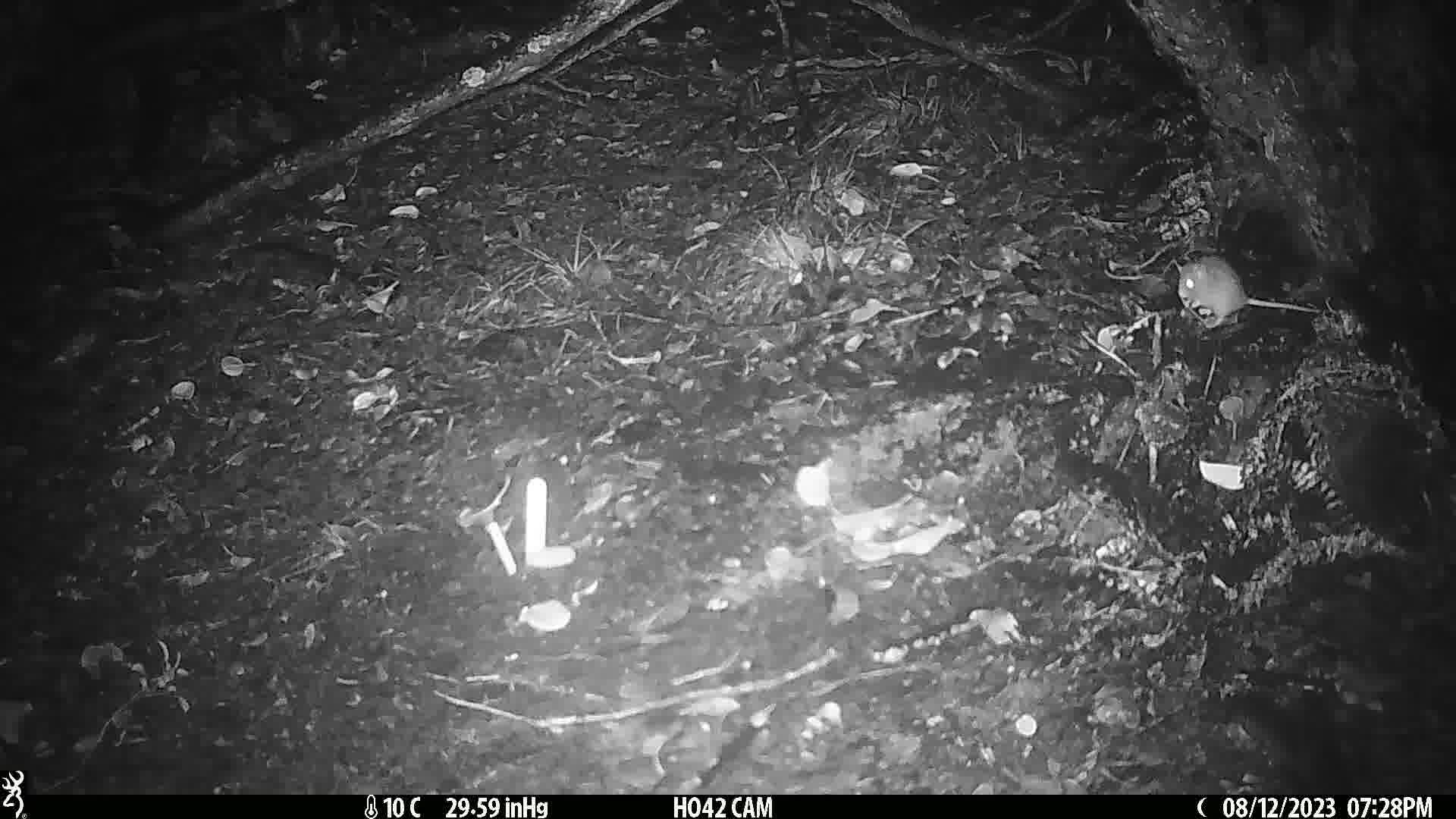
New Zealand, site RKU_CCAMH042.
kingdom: Animalia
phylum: Chordata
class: Mammalia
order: Rodentia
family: Muridae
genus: Rattus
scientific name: Rattus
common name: rat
Rat (Rattus).